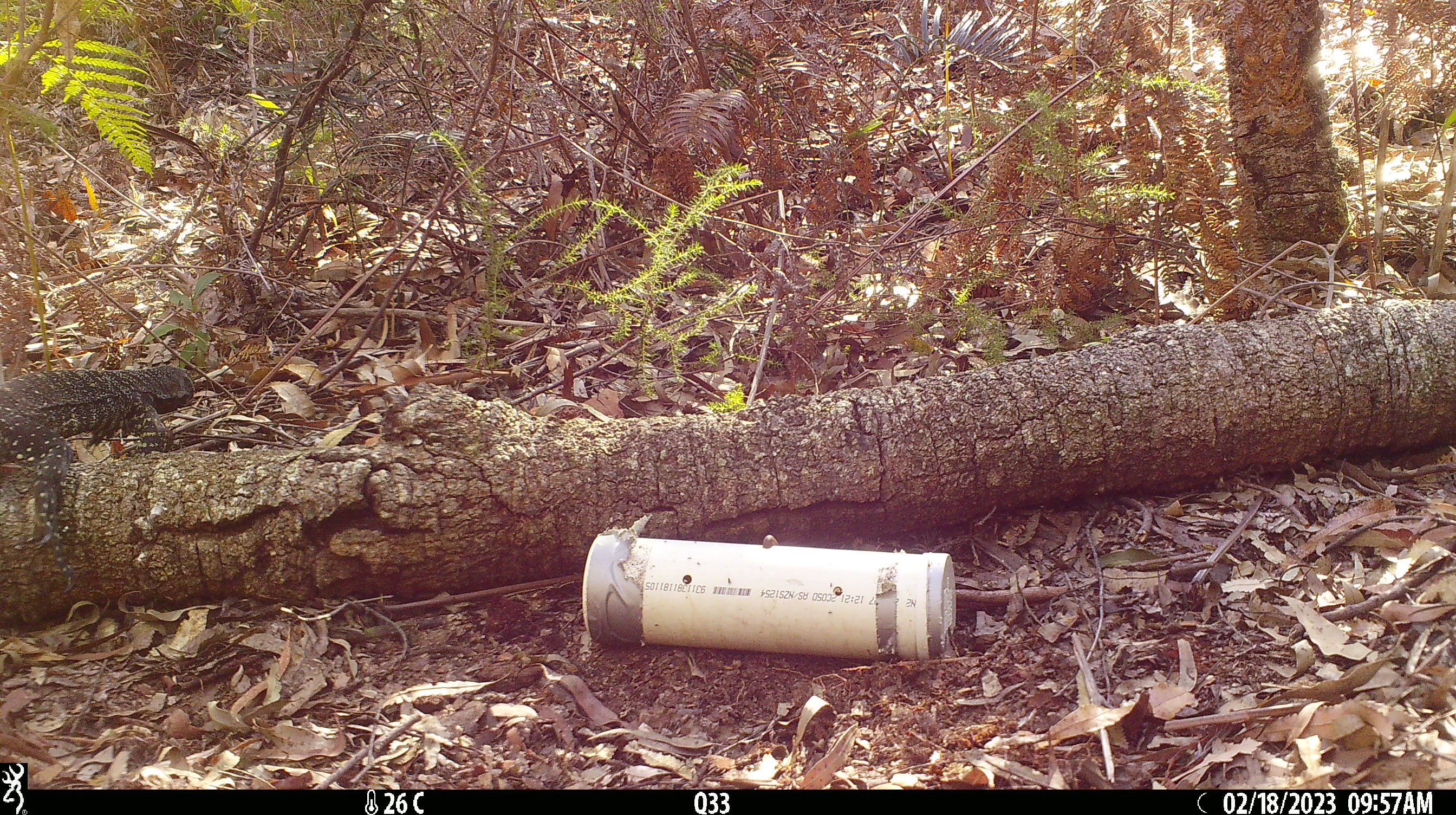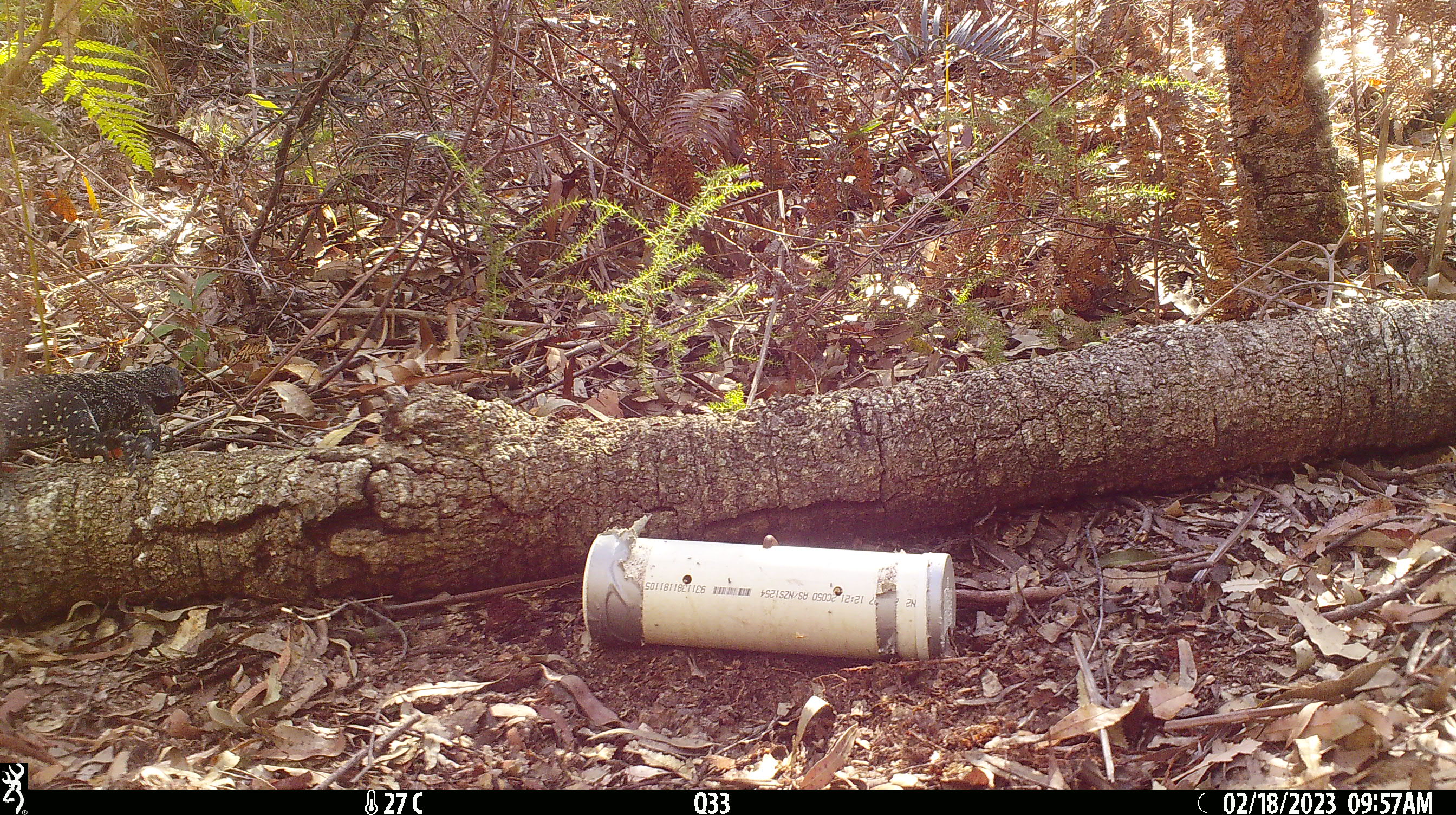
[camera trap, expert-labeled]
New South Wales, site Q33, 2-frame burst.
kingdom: Animalia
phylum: Chordata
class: Reptilia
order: Squamata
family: Varanidae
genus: Varanus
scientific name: Varanus varius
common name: lace monitor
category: goanna